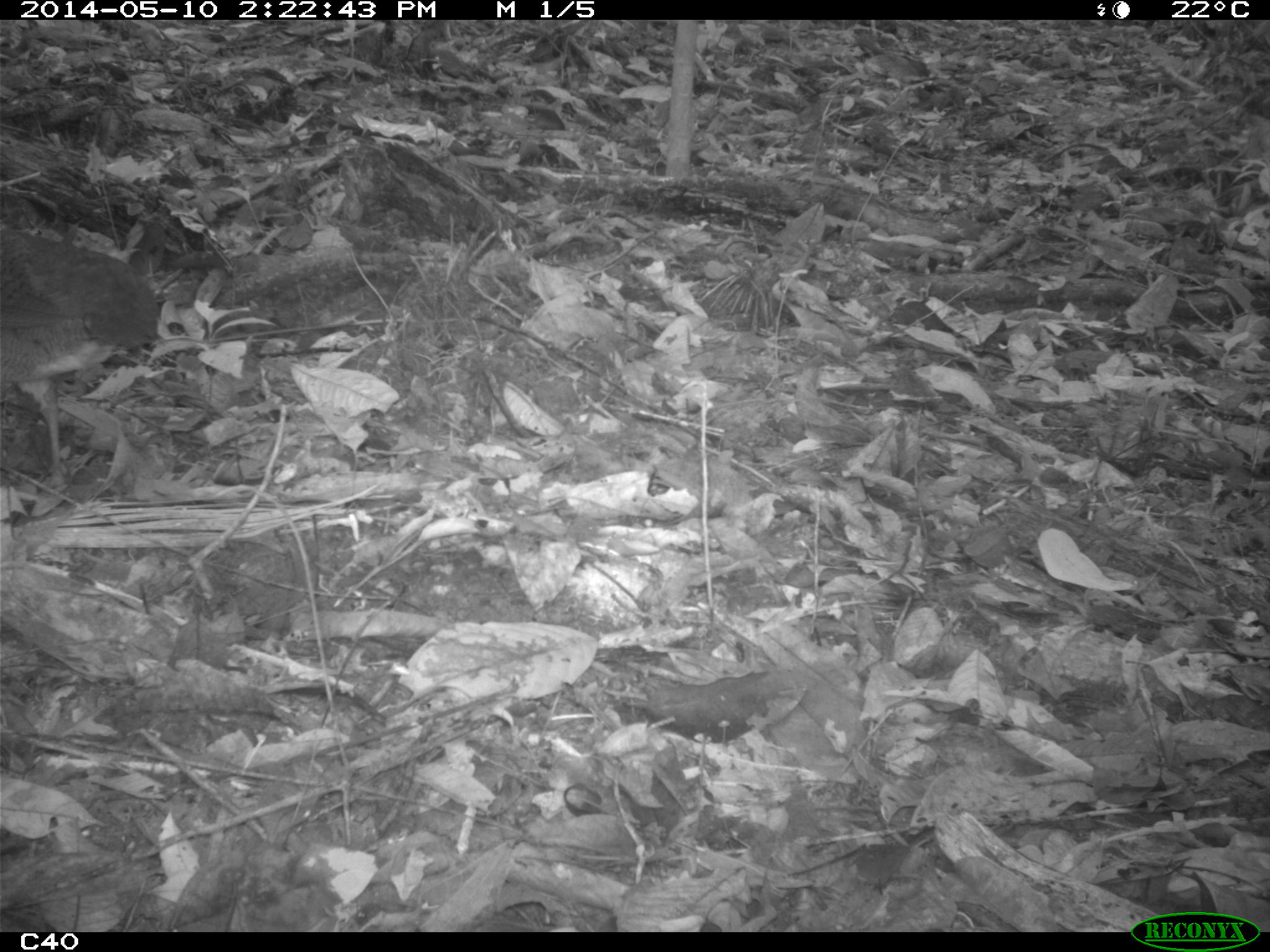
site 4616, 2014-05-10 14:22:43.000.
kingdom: Animalia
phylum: Chordata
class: Aves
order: Tinamiformes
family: Tinamidae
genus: Tinamus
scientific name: Tinamus major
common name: great tinamou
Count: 1.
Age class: adult.